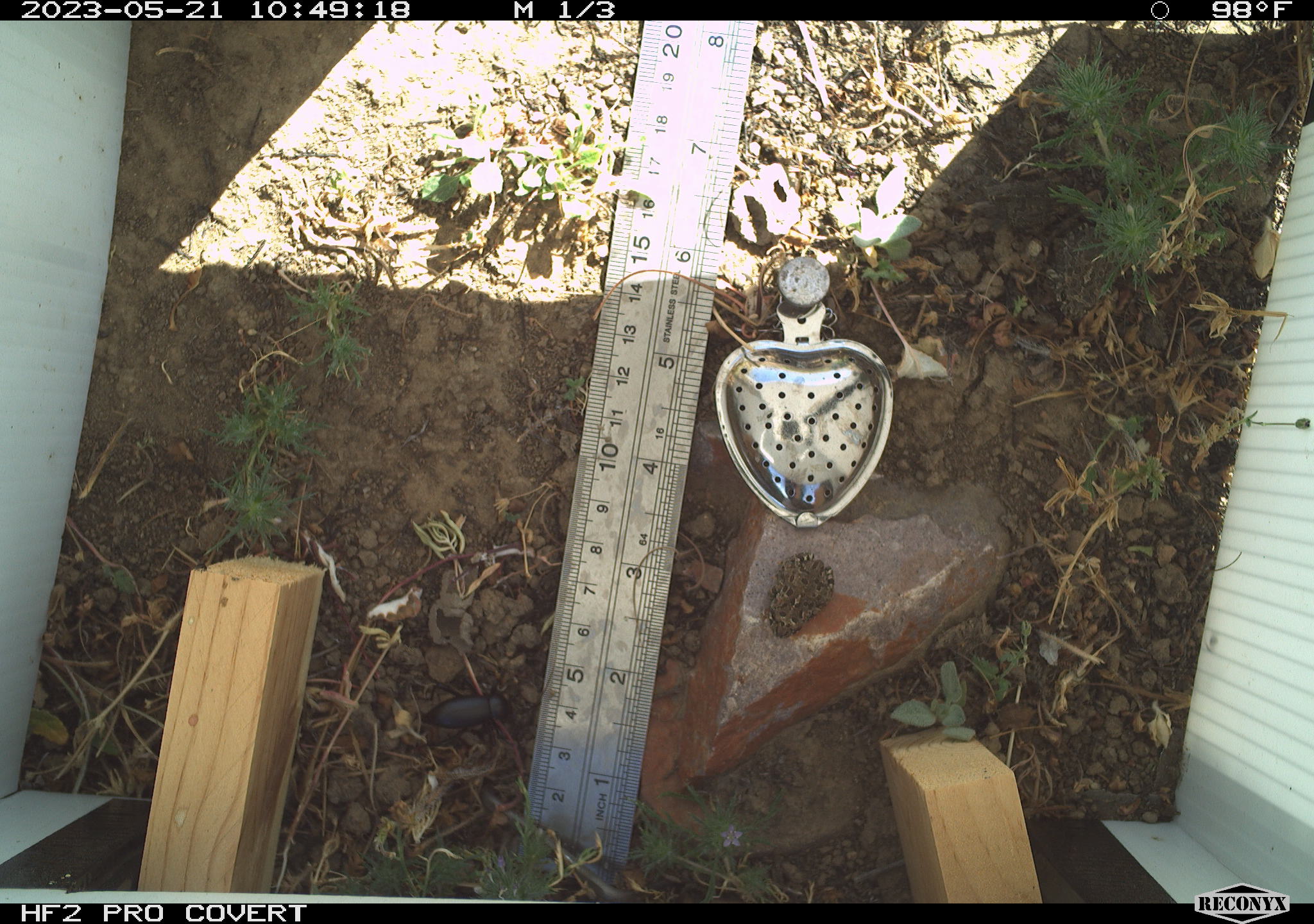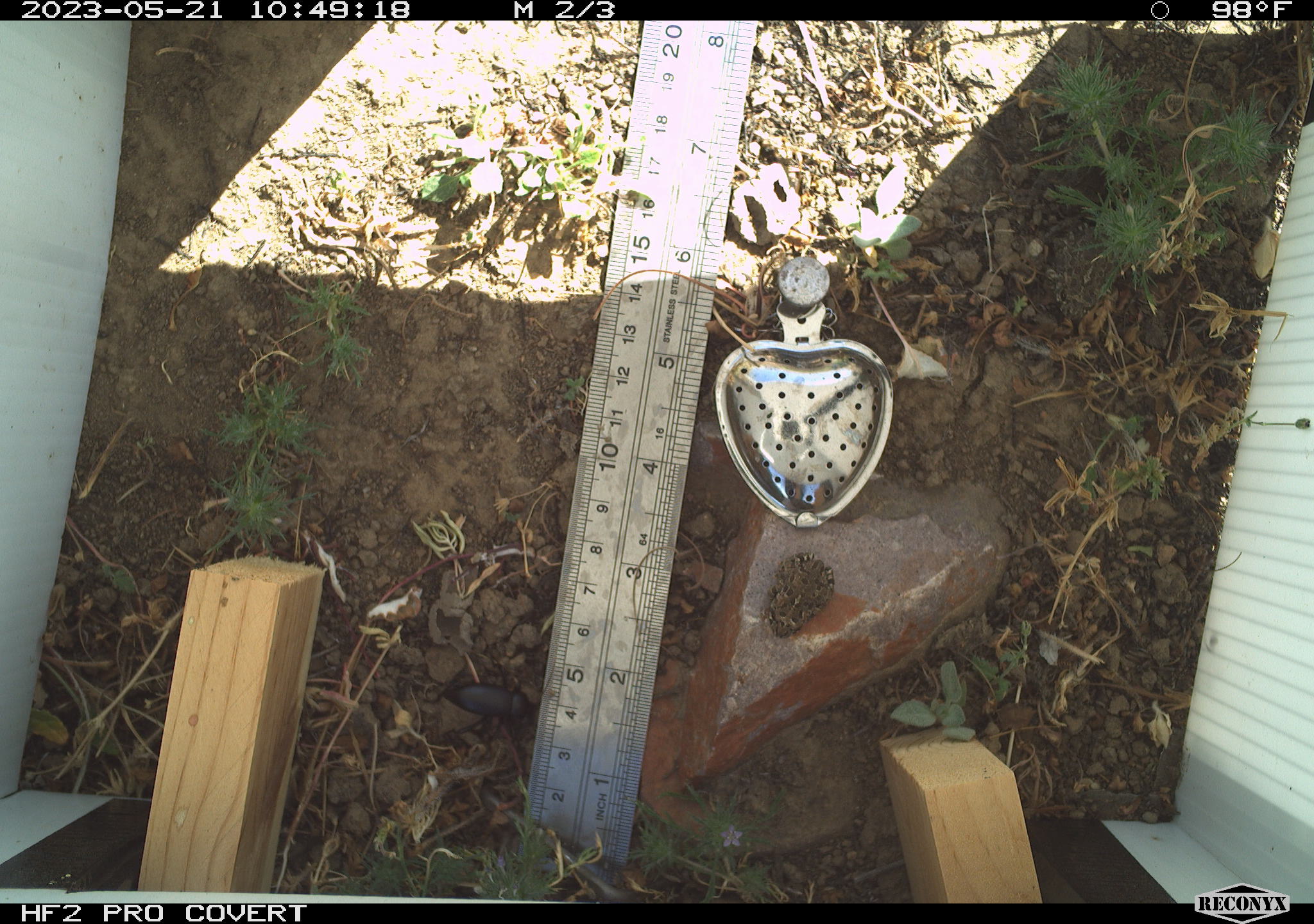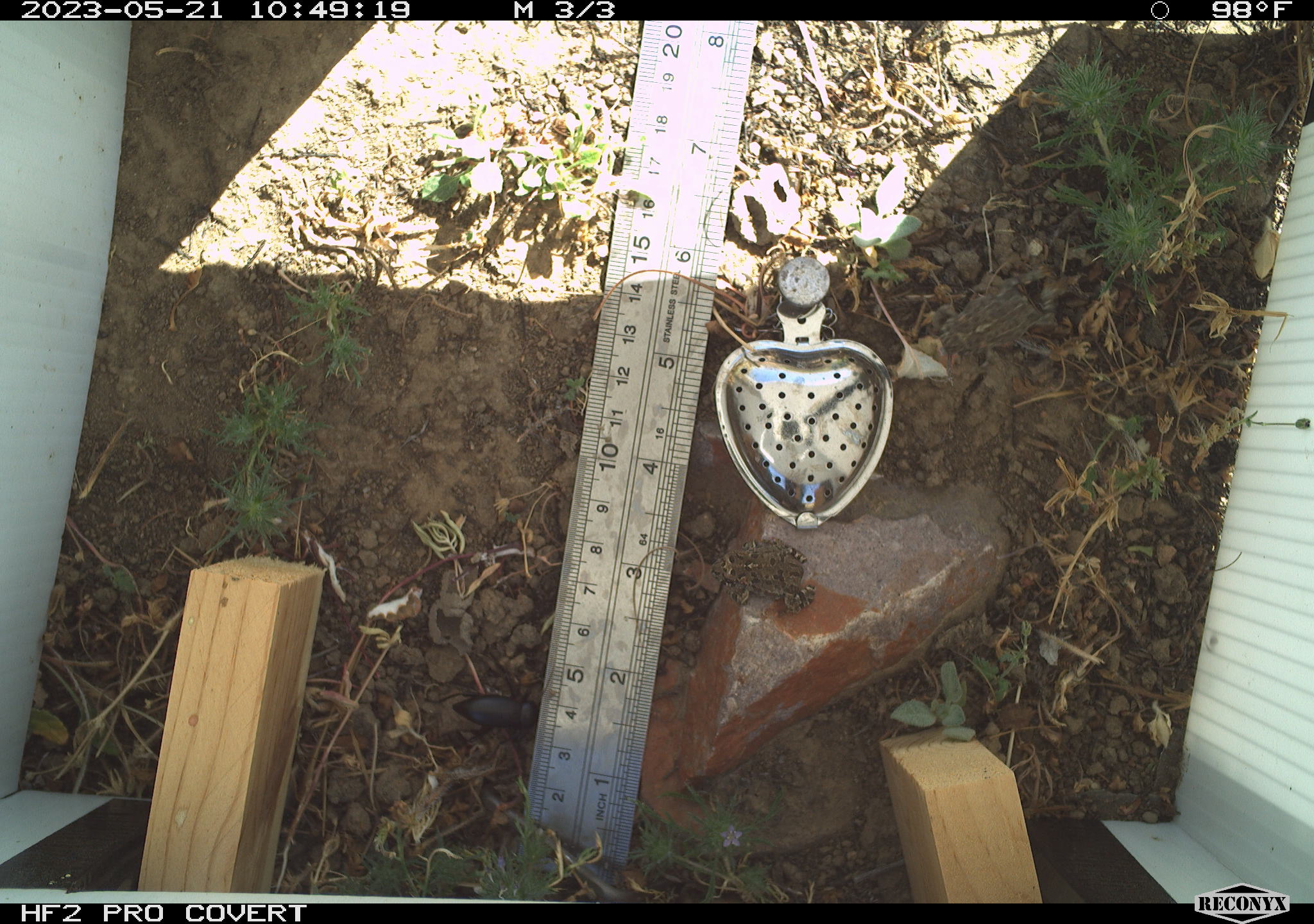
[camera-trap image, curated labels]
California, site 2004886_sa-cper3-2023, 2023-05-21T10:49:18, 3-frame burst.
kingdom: Animalia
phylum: Chordata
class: Amphibia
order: Anura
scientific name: Anura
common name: frogs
Frogs (Anura).